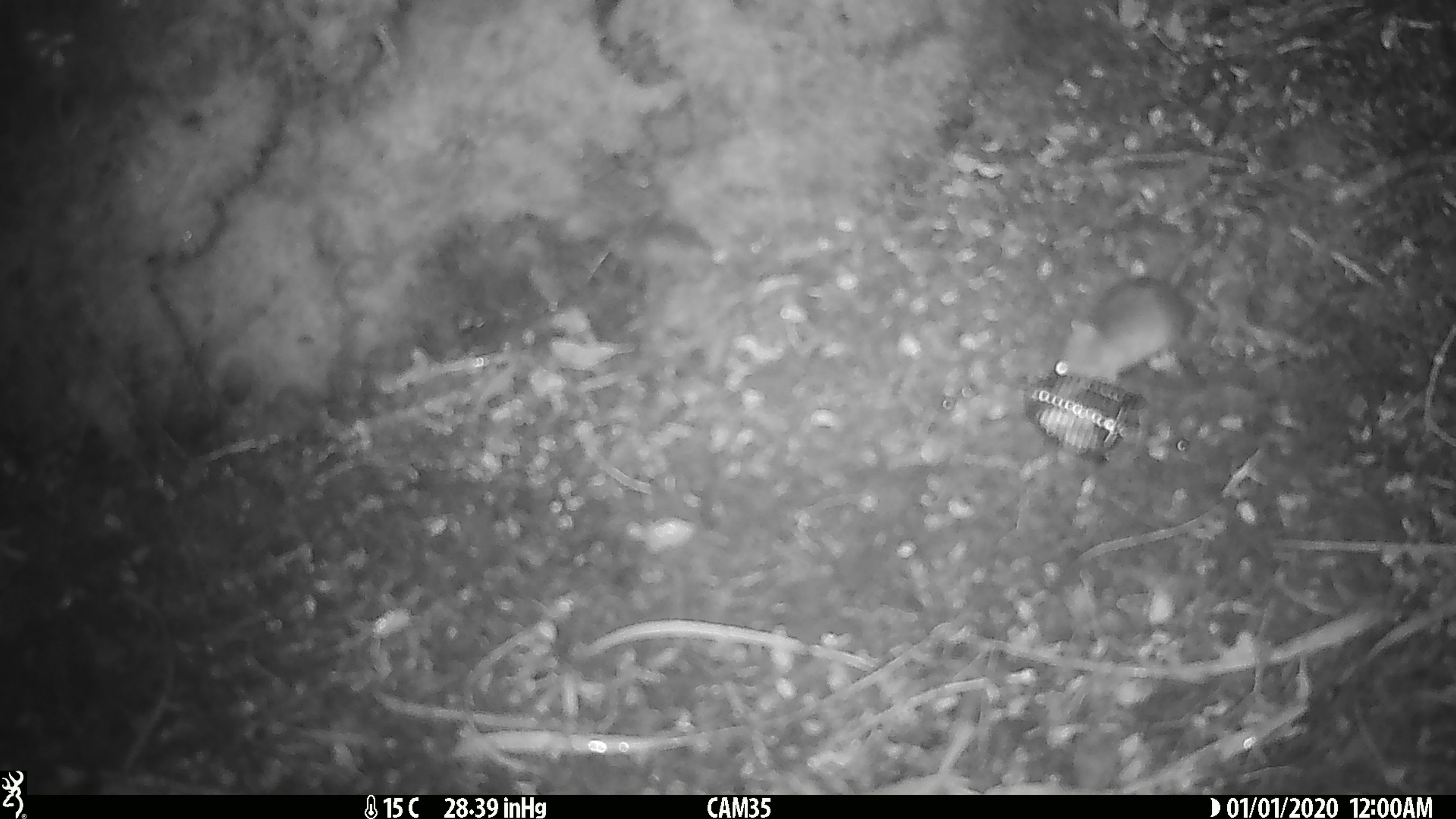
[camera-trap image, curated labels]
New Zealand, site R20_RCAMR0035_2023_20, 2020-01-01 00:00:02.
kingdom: Animalia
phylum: Chordata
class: Mammalia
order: Rodentia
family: Muridae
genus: Mus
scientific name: Mus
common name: mouse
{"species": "mouse (Mus)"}